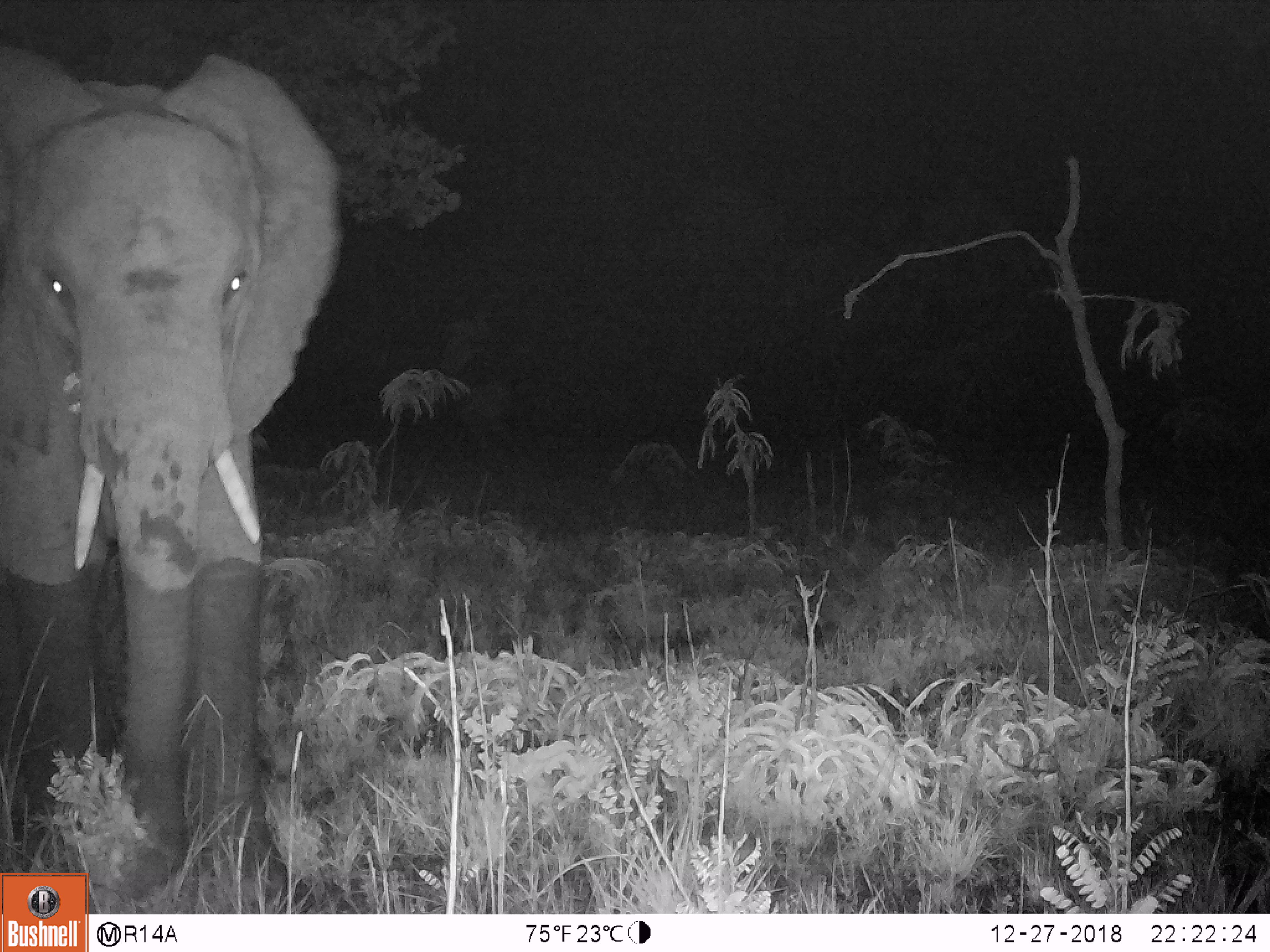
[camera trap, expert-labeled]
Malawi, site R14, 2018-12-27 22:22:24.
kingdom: Animalia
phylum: Chordata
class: Mammalia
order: Proboscidea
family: Elephantidae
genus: Loxodonta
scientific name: Loxodonta africana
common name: african savanna elephant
African savanna elephant (Loxodonta africana), count 1.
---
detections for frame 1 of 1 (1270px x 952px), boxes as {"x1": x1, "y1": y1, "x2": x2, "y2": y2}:
african savanna elephant: {"x1": 2, "y1": 38, "x2": 346, "y2": 859}